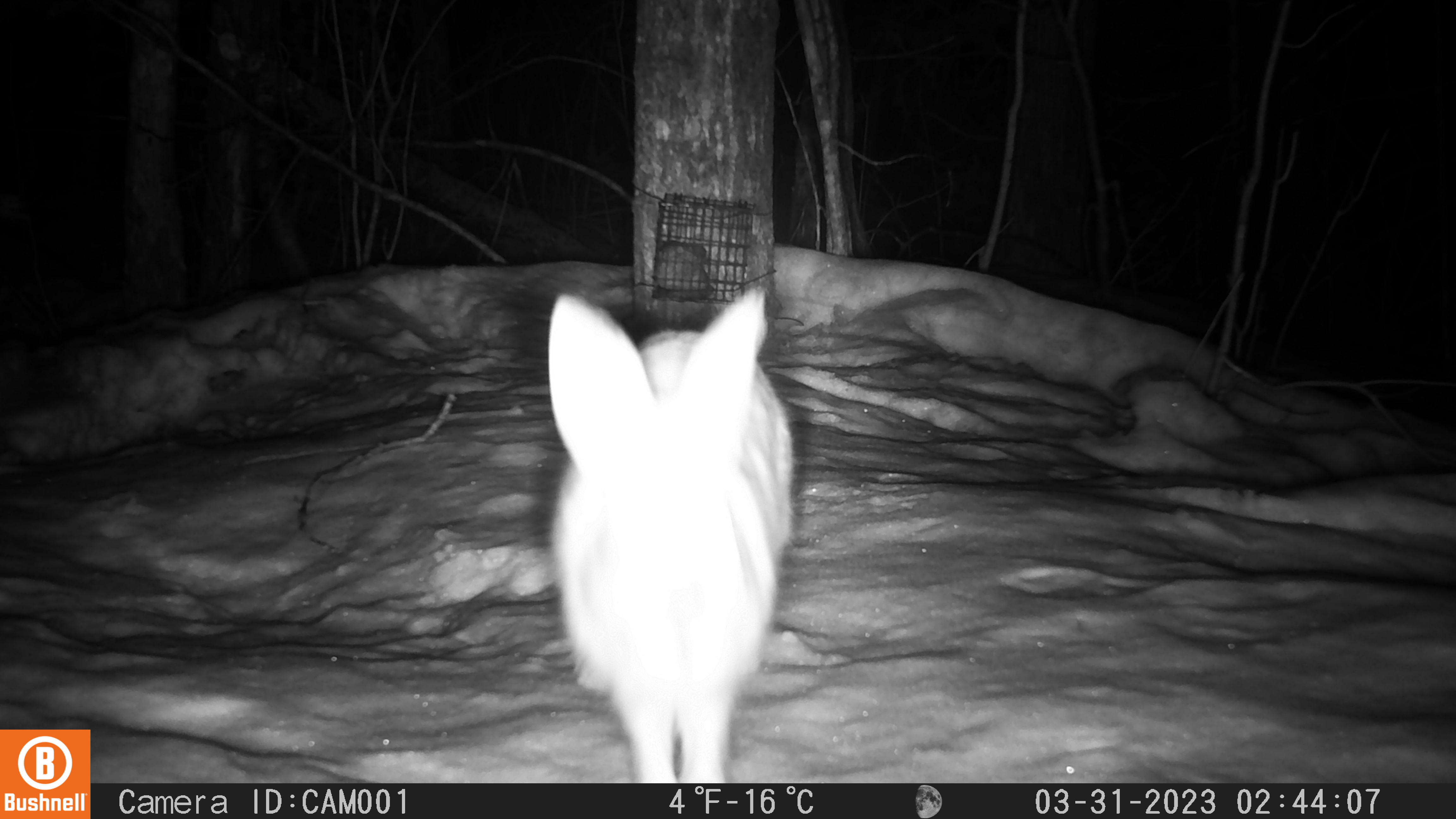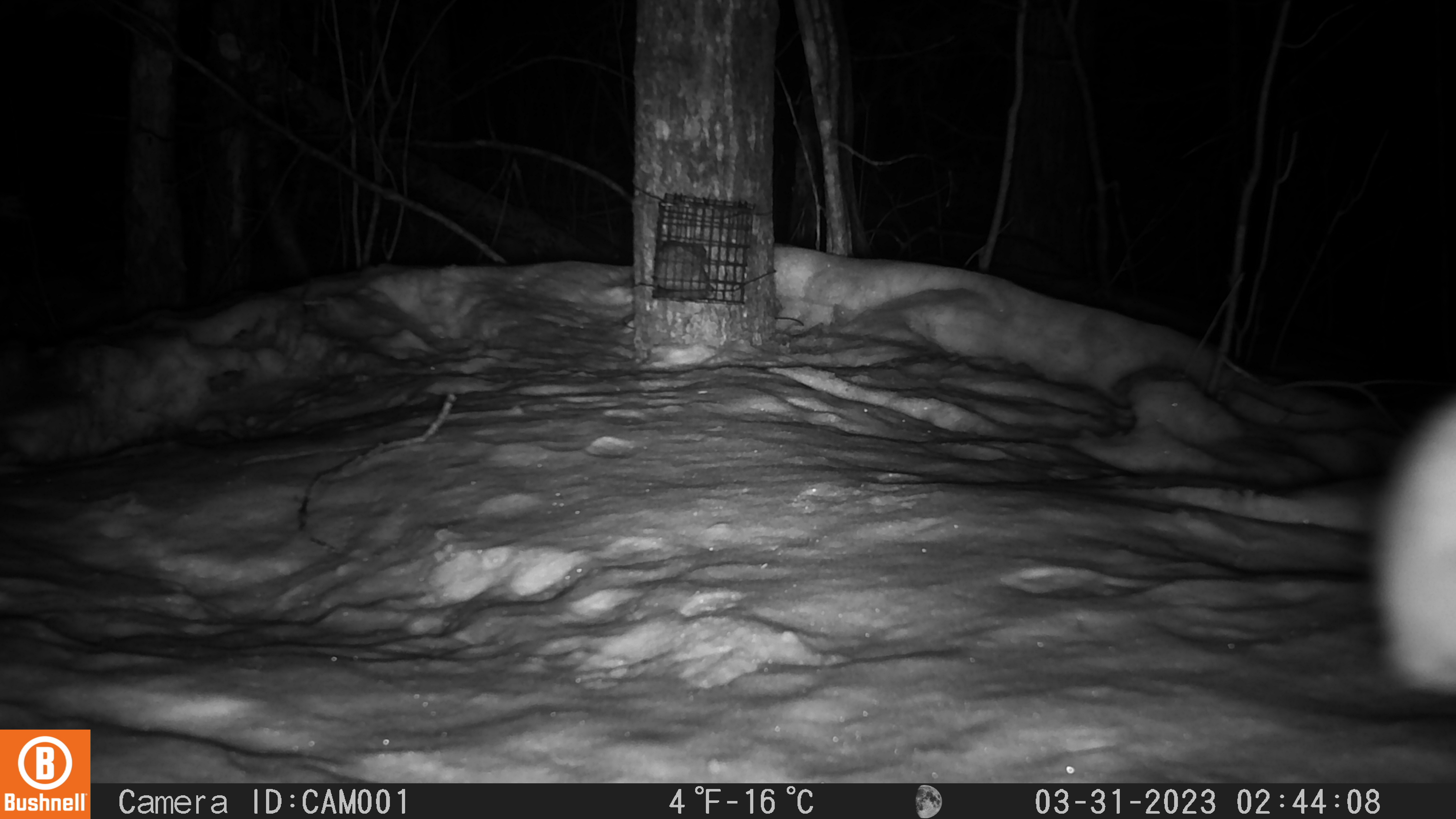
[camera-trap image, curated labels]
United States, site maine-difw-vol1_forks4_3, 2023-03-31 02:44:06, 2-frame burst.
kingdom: Animalia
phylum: Chordata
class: Mammalia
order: Lagomorpha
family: Leporidae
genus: Lepus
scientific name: Lepus americanus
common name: snowshoe hare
Snowshoe hare (Lepus americanus).